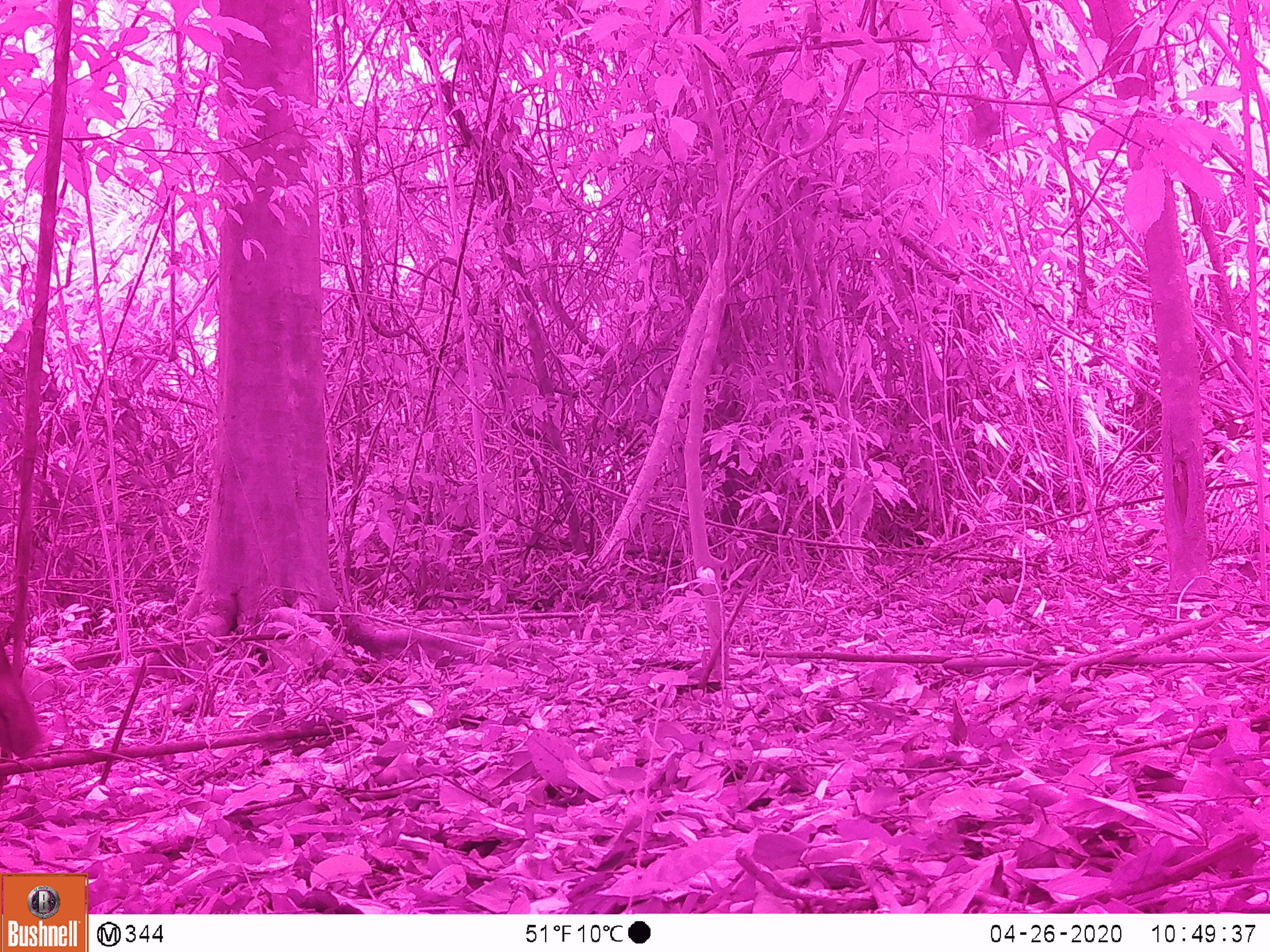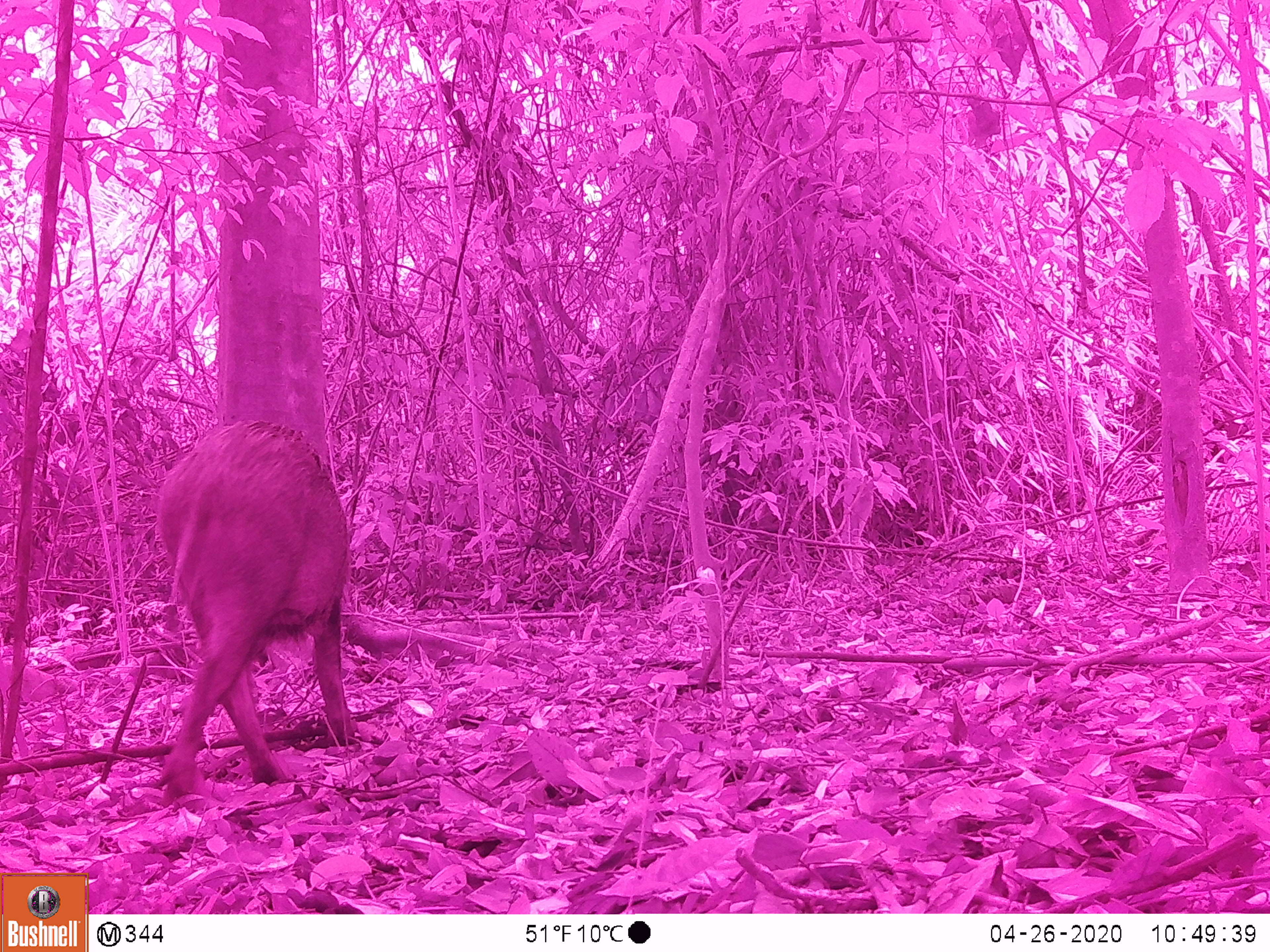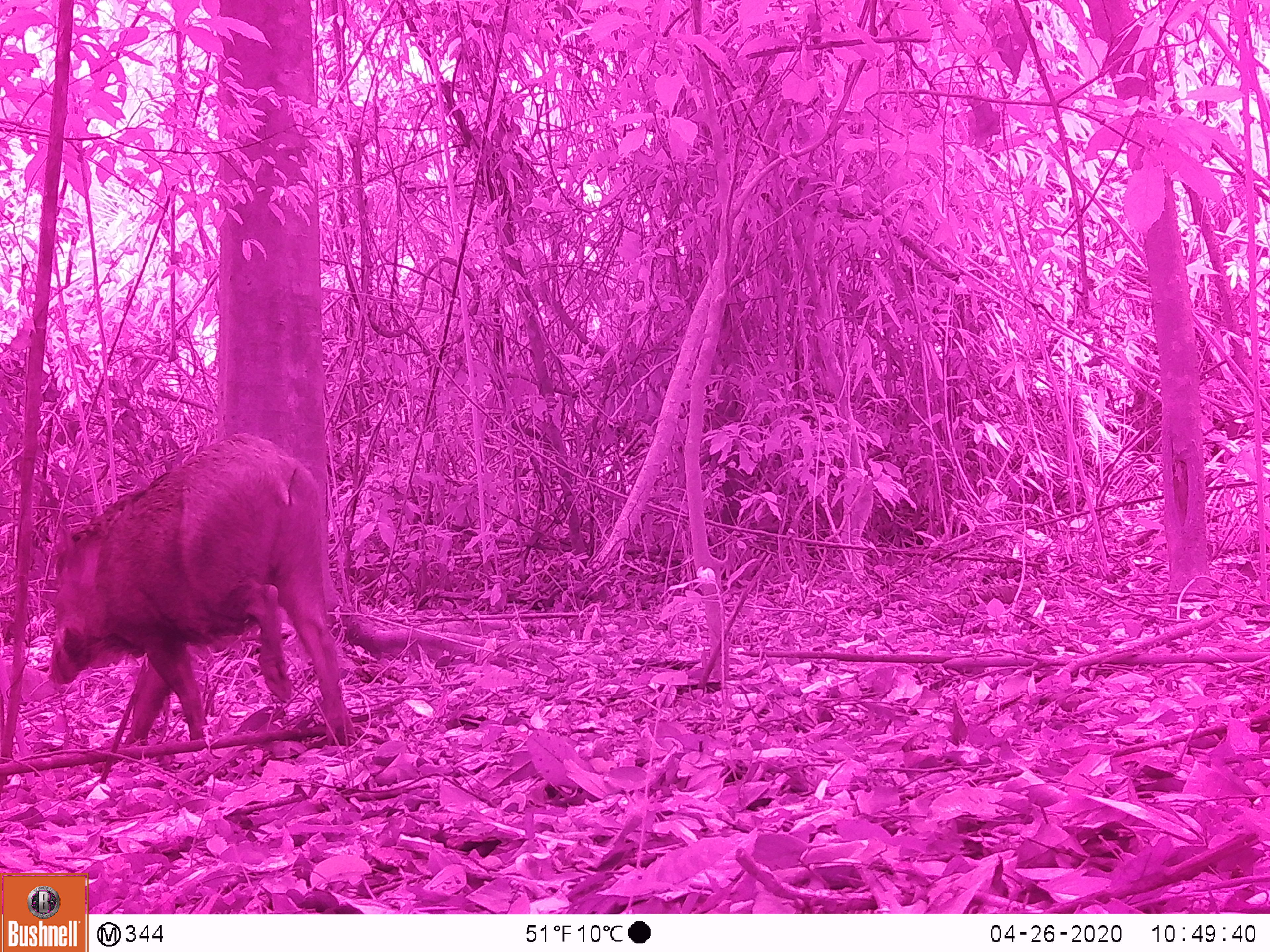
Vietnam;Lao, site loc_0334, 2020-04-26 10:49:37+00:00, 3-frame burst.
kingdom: Animalia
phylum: Chordata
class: Mammalia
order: Artiodactyla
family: Suidae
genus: Sus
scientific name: Sus scrofa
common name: eurasian wild pig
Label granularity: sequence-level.